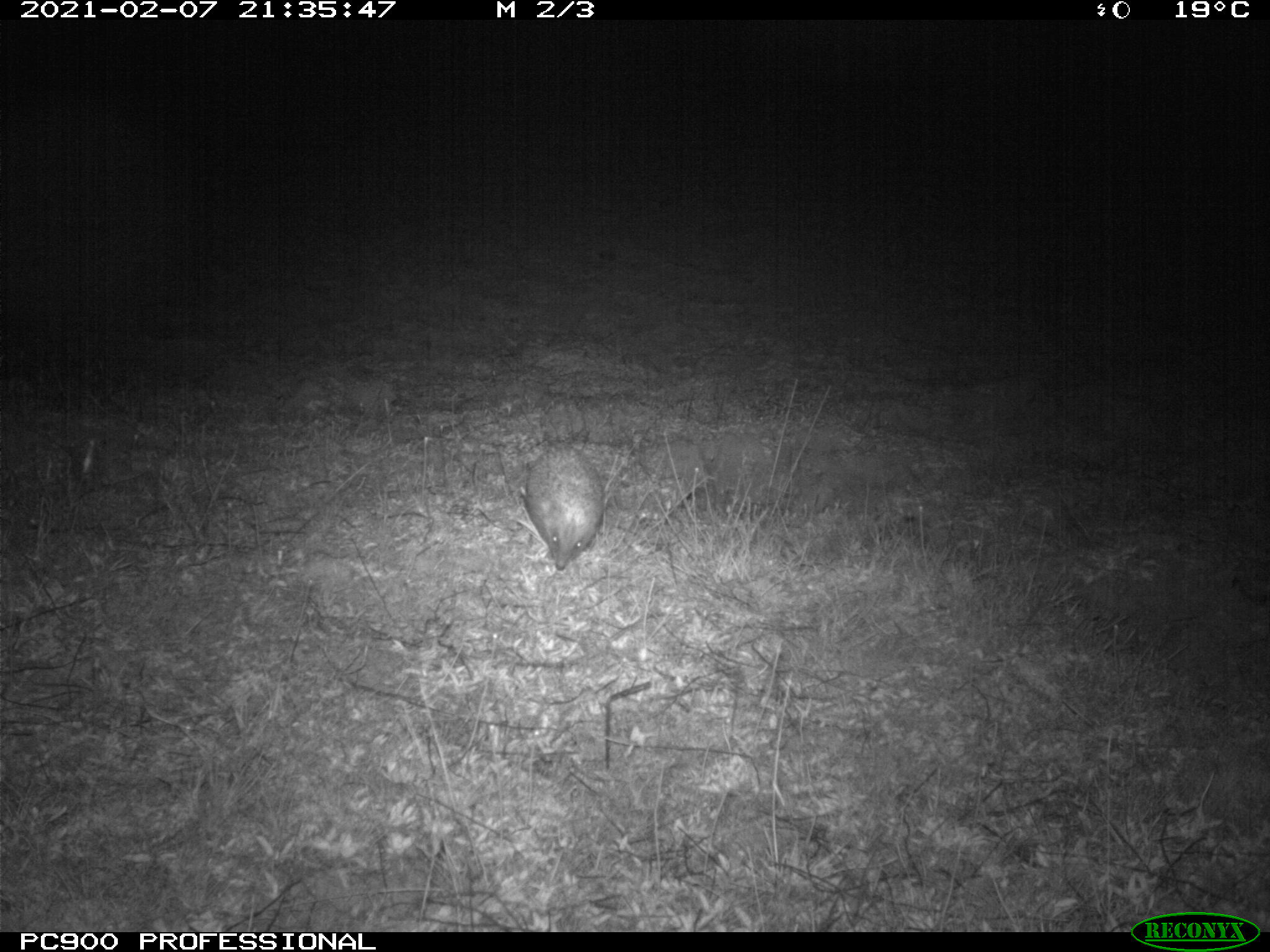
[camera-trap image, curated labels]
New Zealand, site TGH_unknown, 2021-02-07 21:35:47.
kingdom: Animalia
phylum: Chordata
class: Mammalia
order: Eulipotyphla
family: Erinaceidae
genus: Erinaceus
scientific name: Erinaceus europaeus europaeus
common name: european hedgehog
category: hedgehog